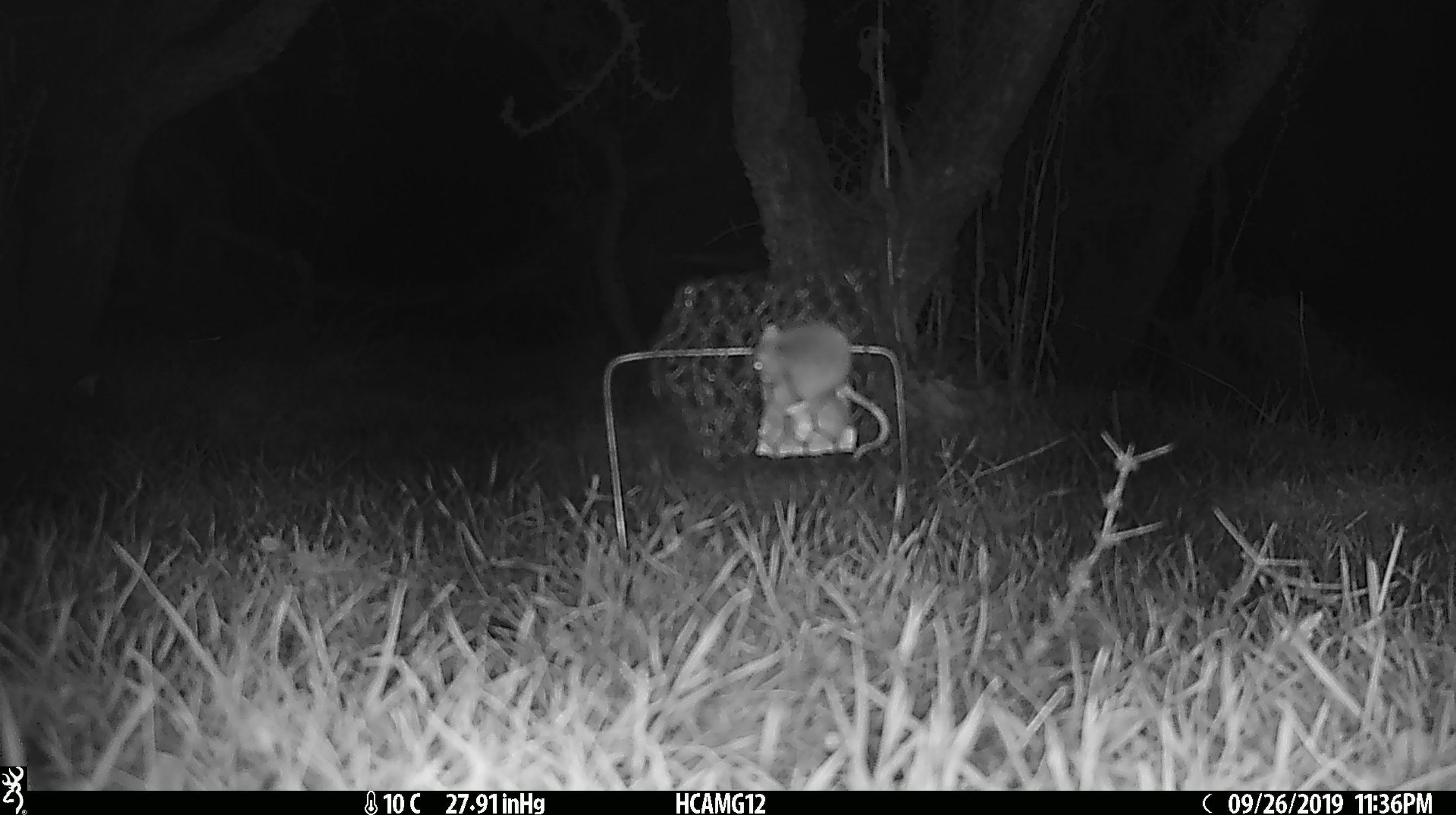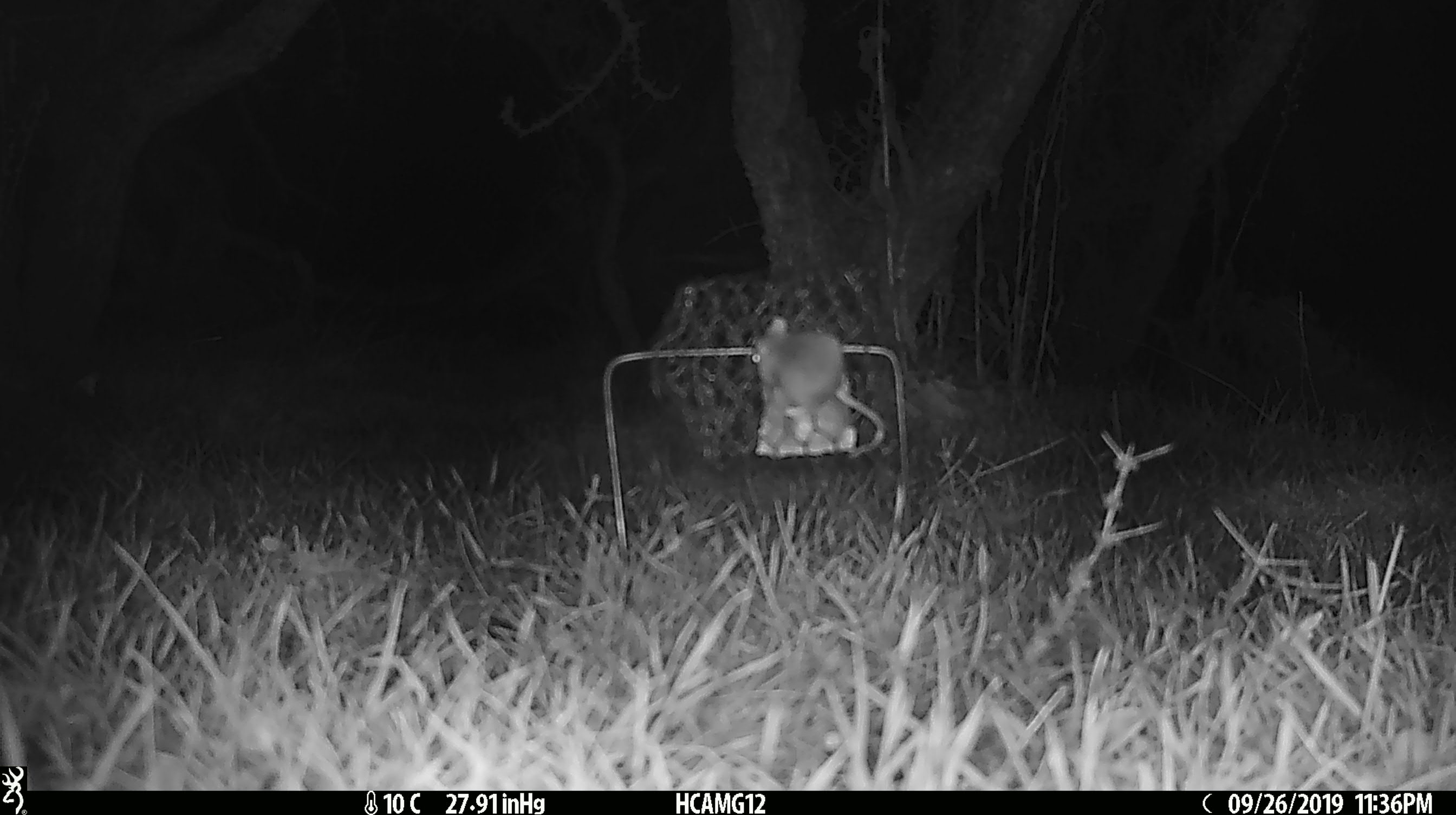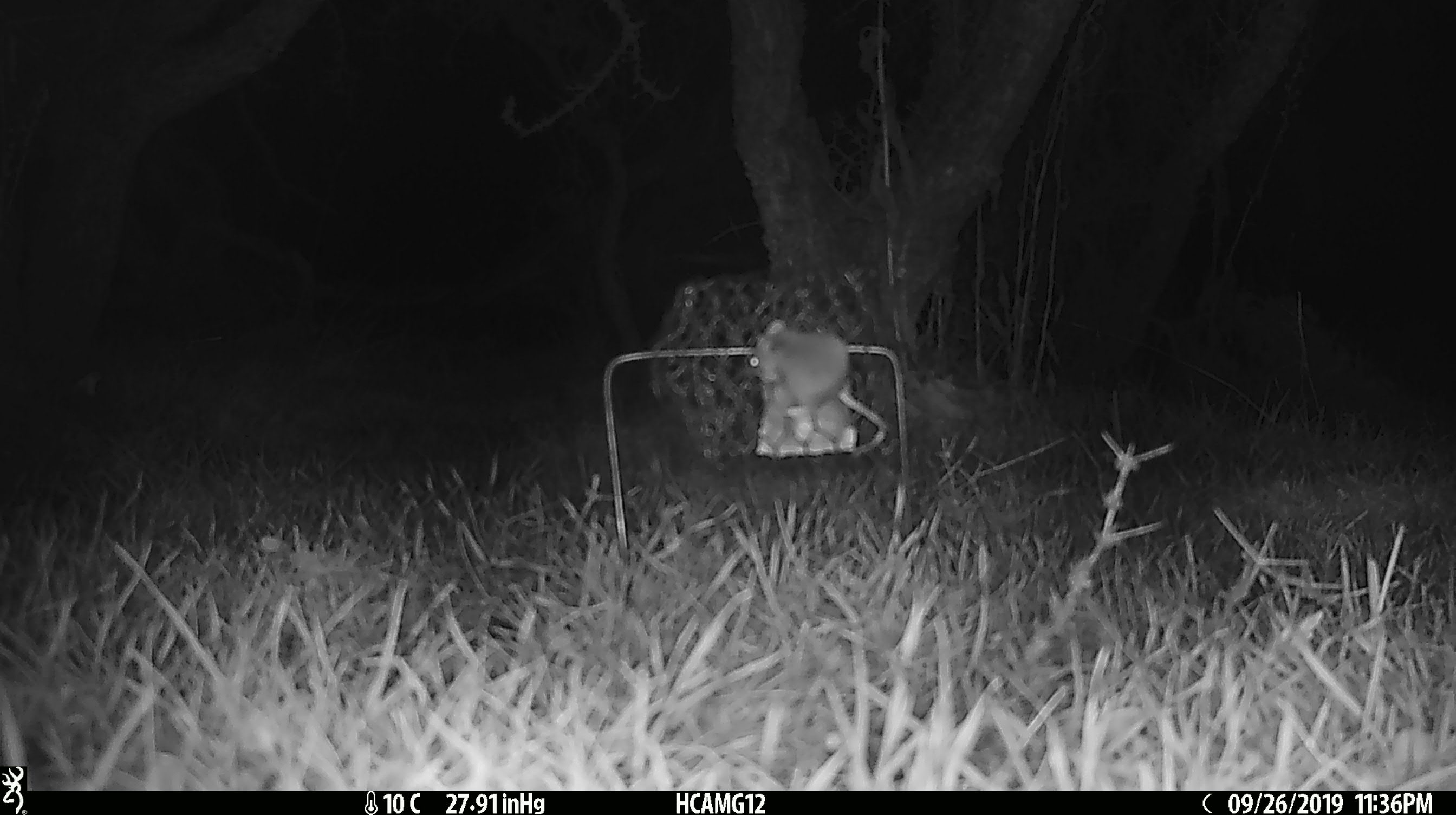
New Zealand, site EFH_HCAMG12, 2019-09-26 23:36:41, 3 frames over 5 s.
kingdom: Animalia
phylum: Chordata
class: Mammalia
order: Rodentia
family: Muridae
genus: Mus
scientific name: Mus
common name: mouse